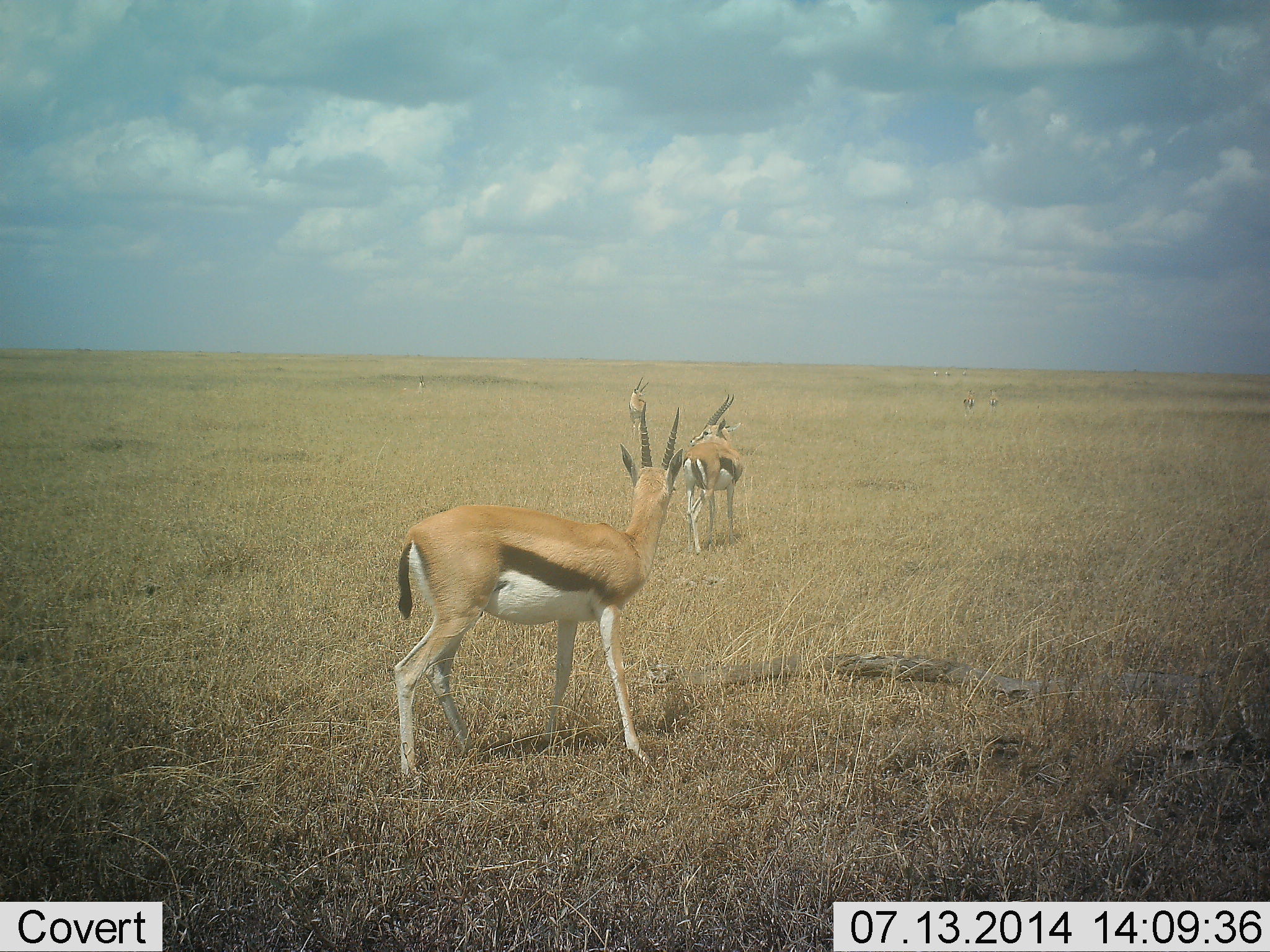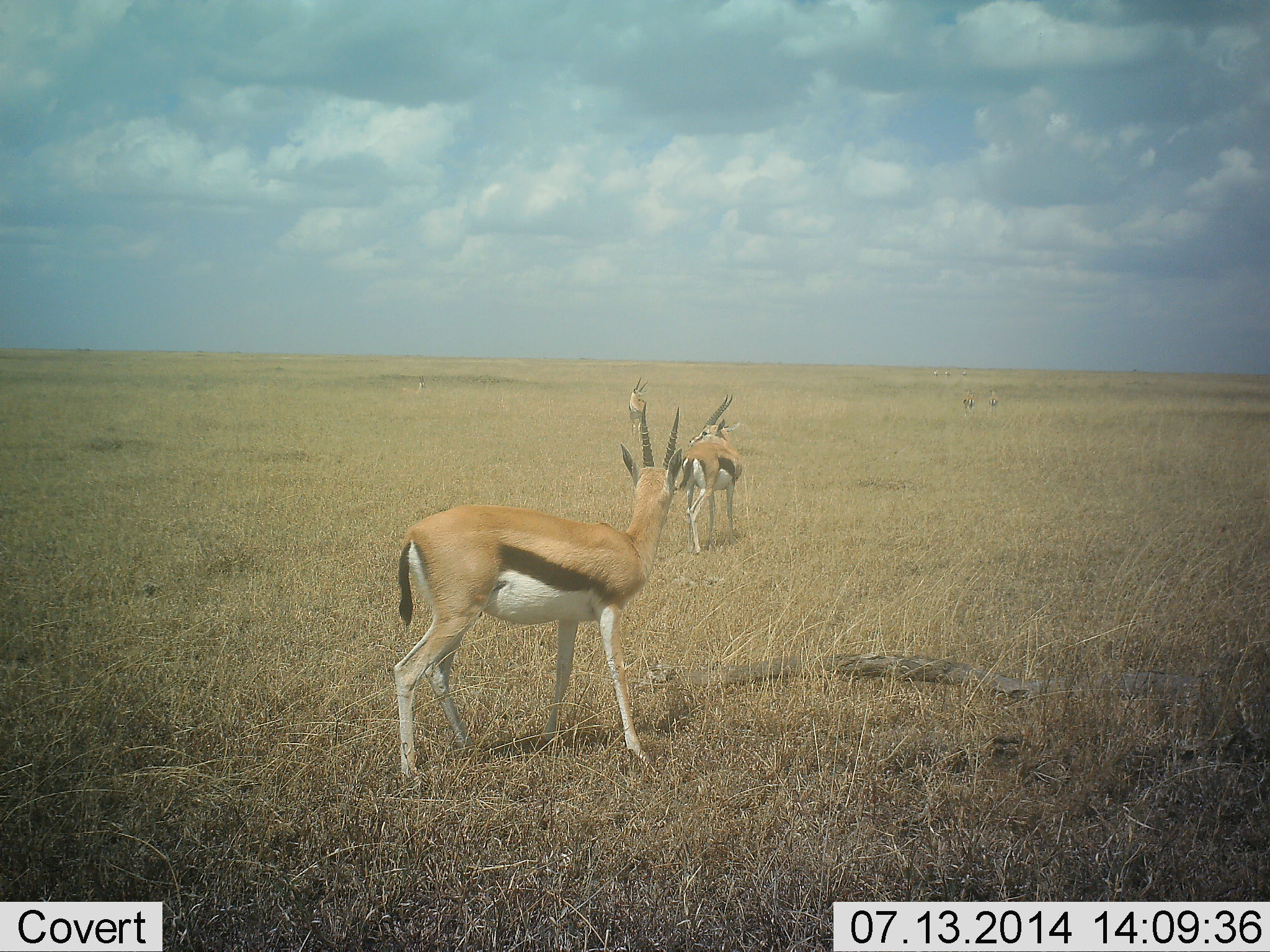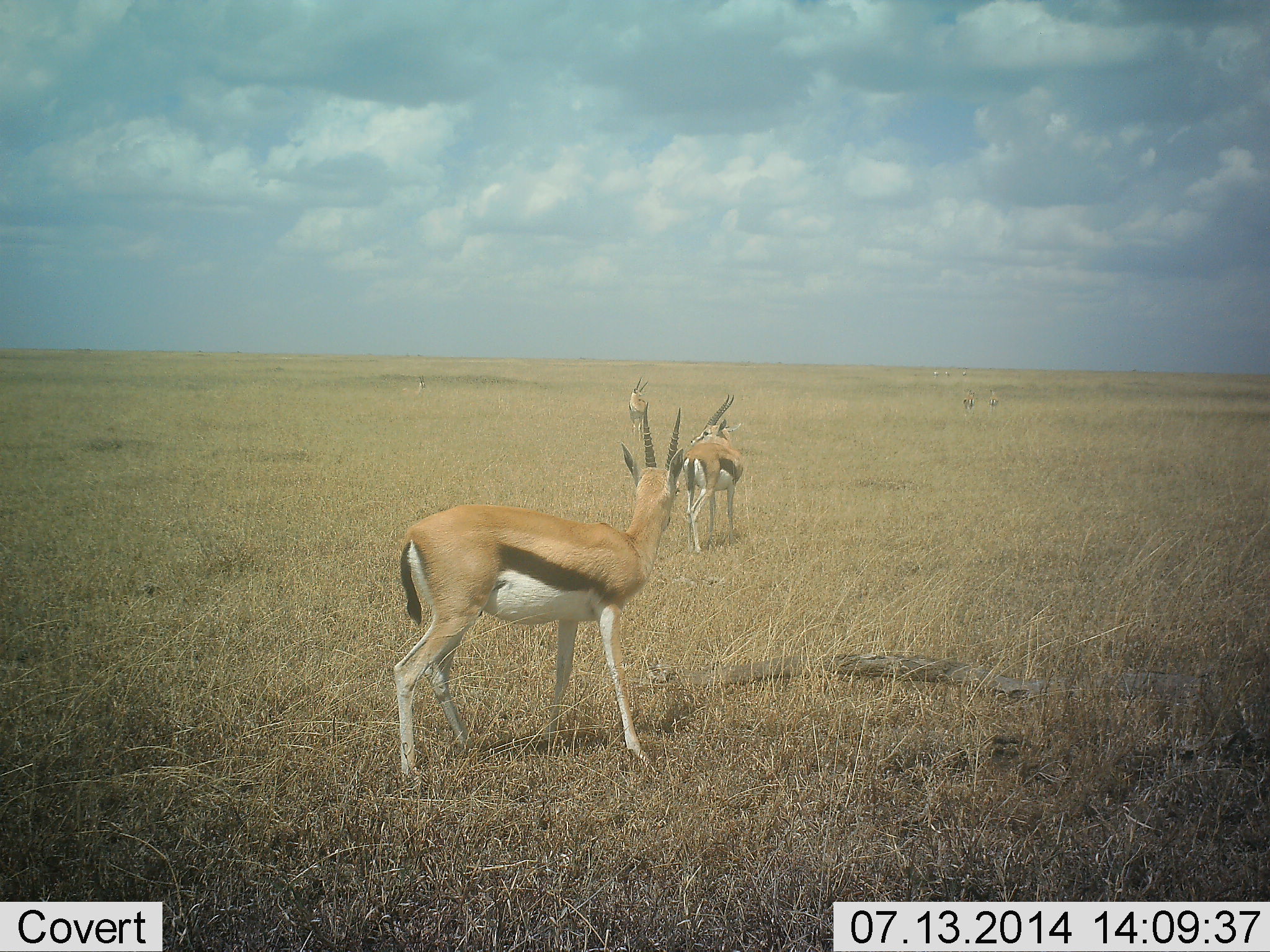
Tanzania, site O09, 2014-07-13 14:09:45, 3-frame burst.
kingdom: Animalia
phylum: Chordata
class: Mammalia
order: Artiodactyla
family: Bovidae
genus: Eudorcas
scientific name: Eudorcas thomsonii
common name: thomson's gazelle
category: gazellethomsons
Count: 3.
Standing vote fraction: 100%.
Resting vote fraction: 10%.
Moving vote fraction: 0%.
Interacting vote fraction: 0%.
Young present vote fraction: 0%.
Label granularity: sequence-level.